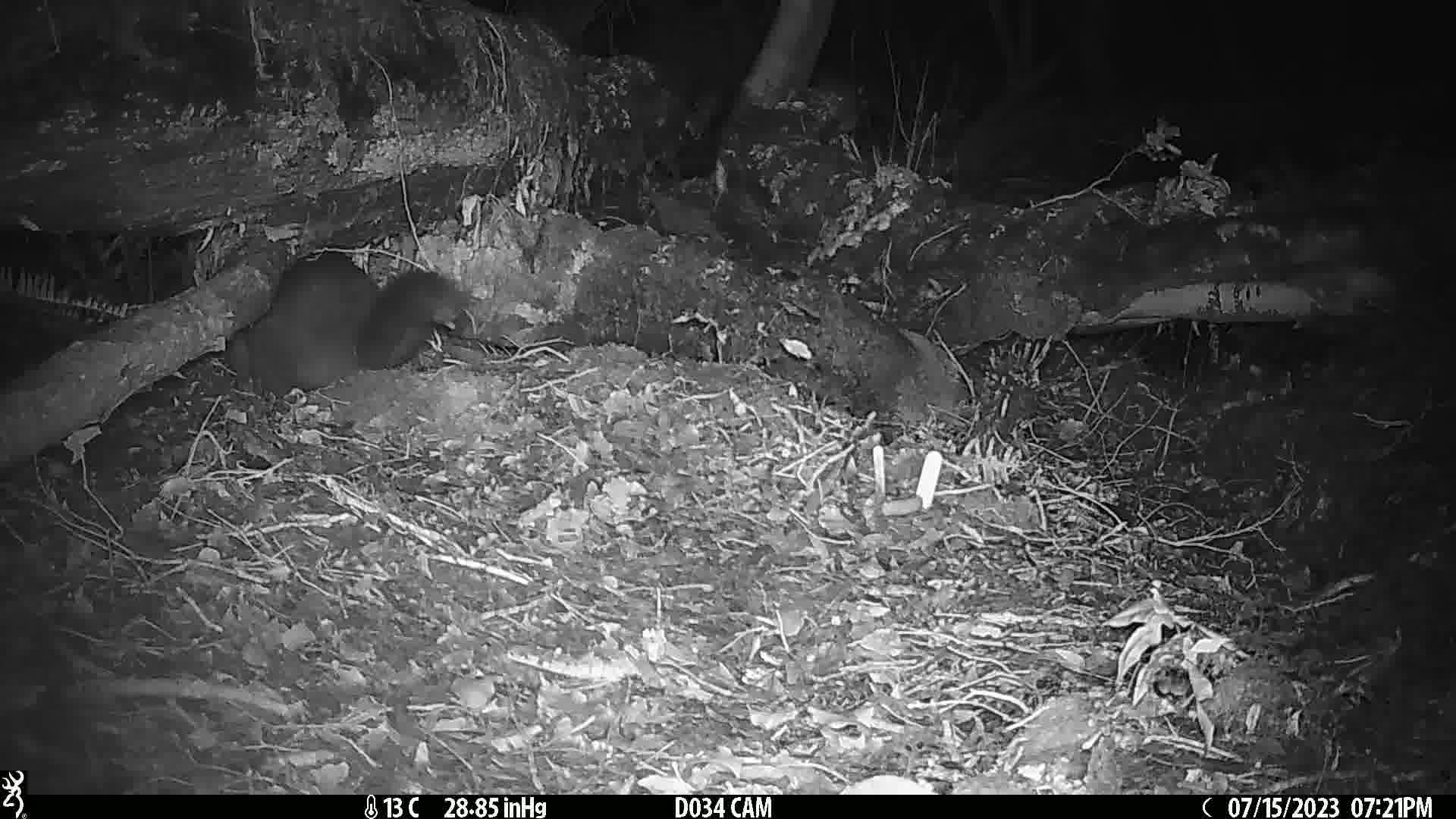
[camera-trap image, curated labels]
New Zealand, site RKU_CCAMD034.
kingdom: Animalia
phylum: Chordata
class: Mammalia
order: Diprotodontia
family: Phalangeridae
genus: Trichosurus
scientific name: Trichosurus vulpecula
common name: common brushtail possum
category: possum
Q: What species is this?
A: Possum (common brushtail possum) (Trichosurus vulpecula).